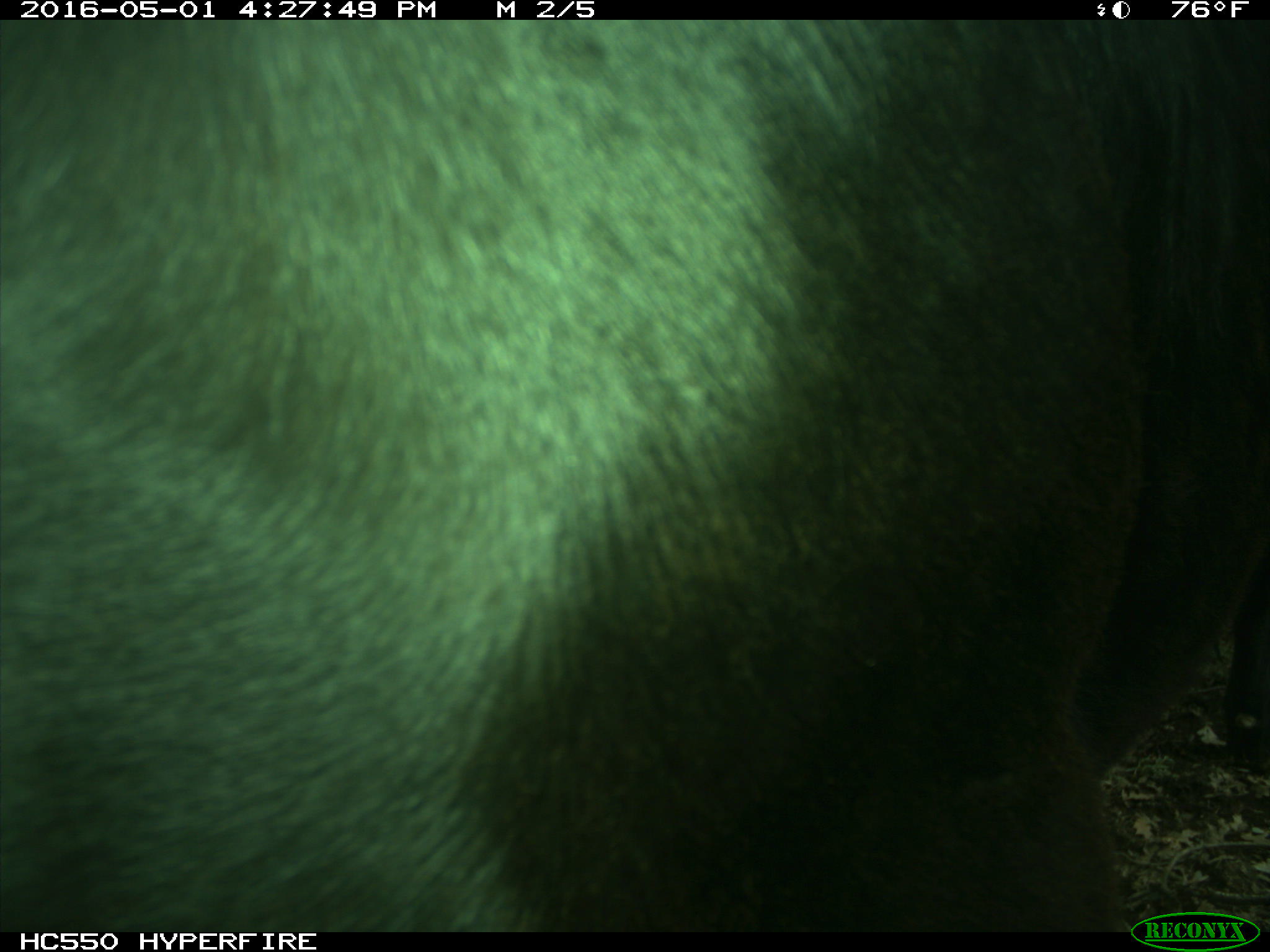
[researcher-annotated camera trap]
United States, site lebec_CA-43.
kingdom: Animalia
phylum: Chordata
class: Mammalia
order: Artiodactyla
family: Bovidae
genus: Bos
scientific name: Bos taurus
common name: domestic cow